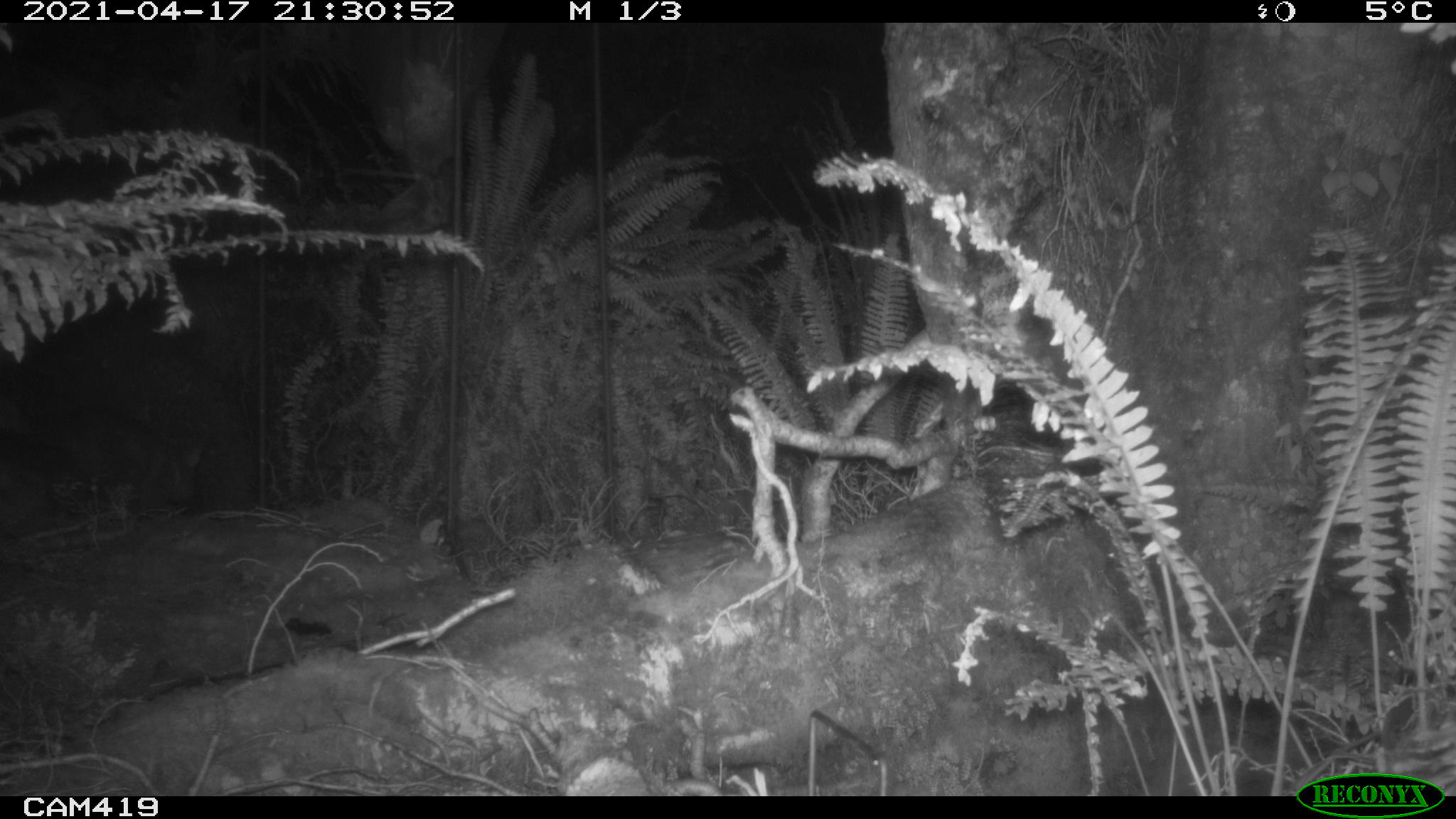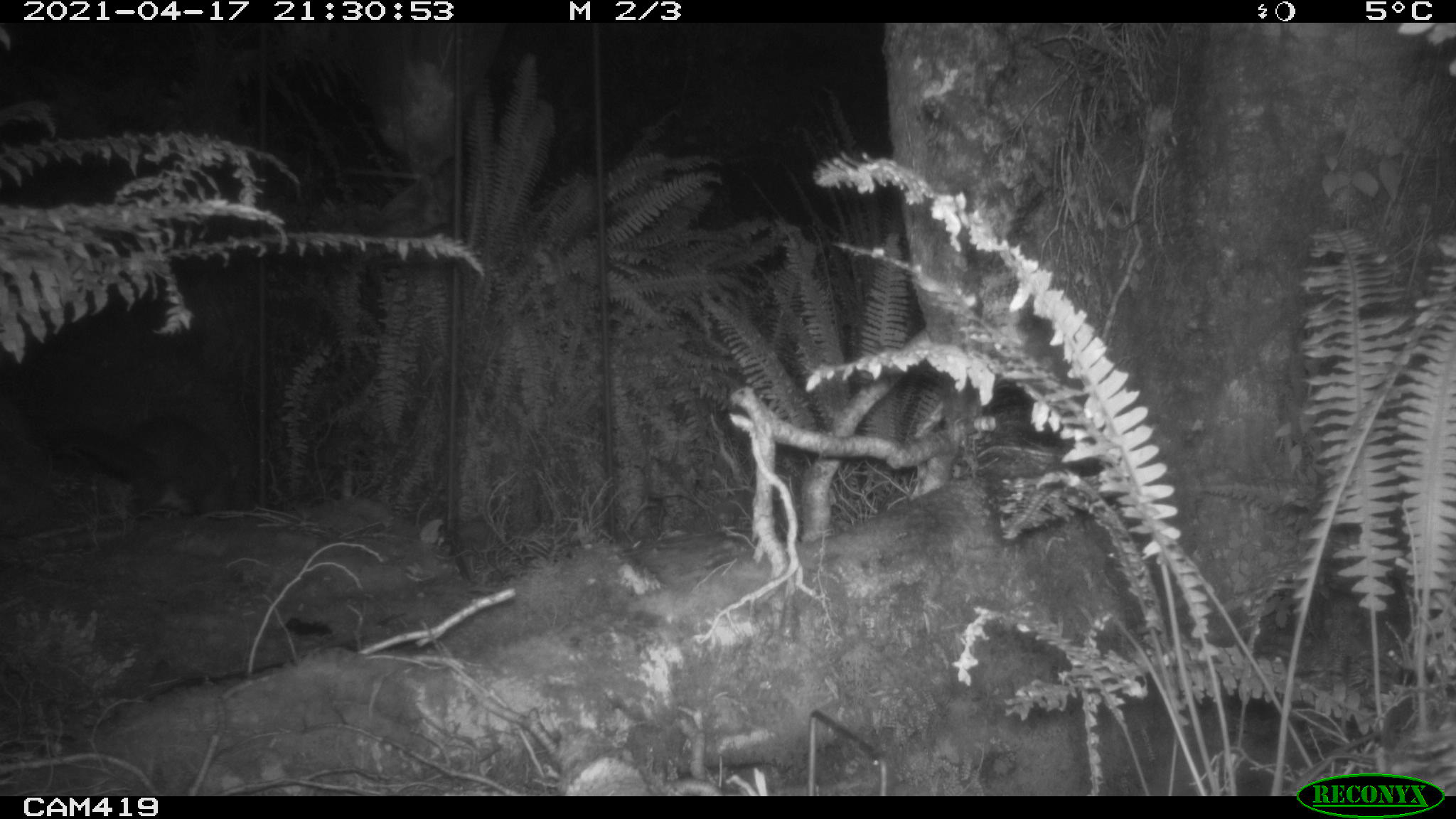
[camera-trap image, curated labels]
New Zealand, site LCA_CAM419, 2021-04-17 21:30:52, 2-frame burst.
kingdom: Animalia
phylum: Chordata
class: Mammalia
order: Diprotodontia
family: Phalangeridae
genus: Trichosurus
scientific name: Trichosurus vulpecula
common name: common brushtail possum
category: possum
Possum (common brushtail possum) (Trichosurus vulpecula).